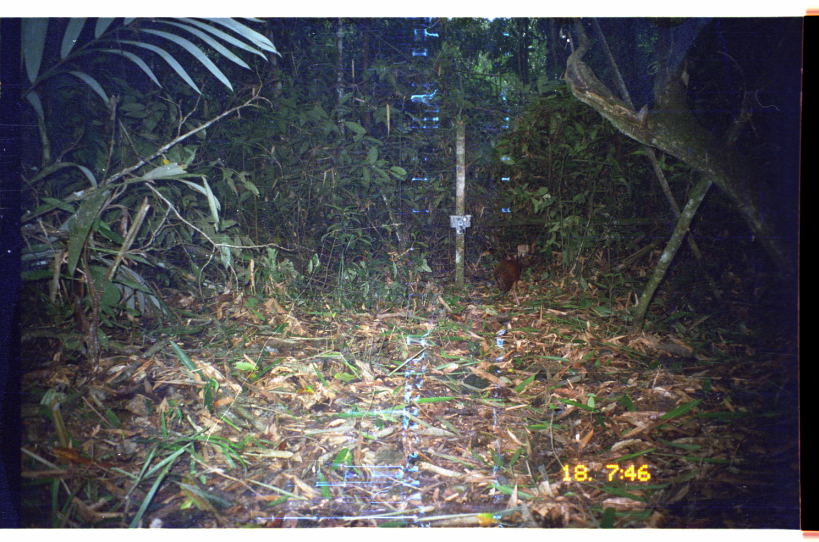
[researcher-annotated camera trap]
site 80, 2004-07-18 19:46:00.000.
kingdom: Animalia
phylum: Chordata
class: Mammalia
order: Rodentia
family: Dasyproctidae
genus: Dasyprocta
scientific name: Dasyprocta punctata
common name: central american agouti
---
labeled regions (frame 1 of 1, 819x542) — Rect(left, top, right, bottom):
dasyprocta punctata: Rect(493, 251, 524, 307)